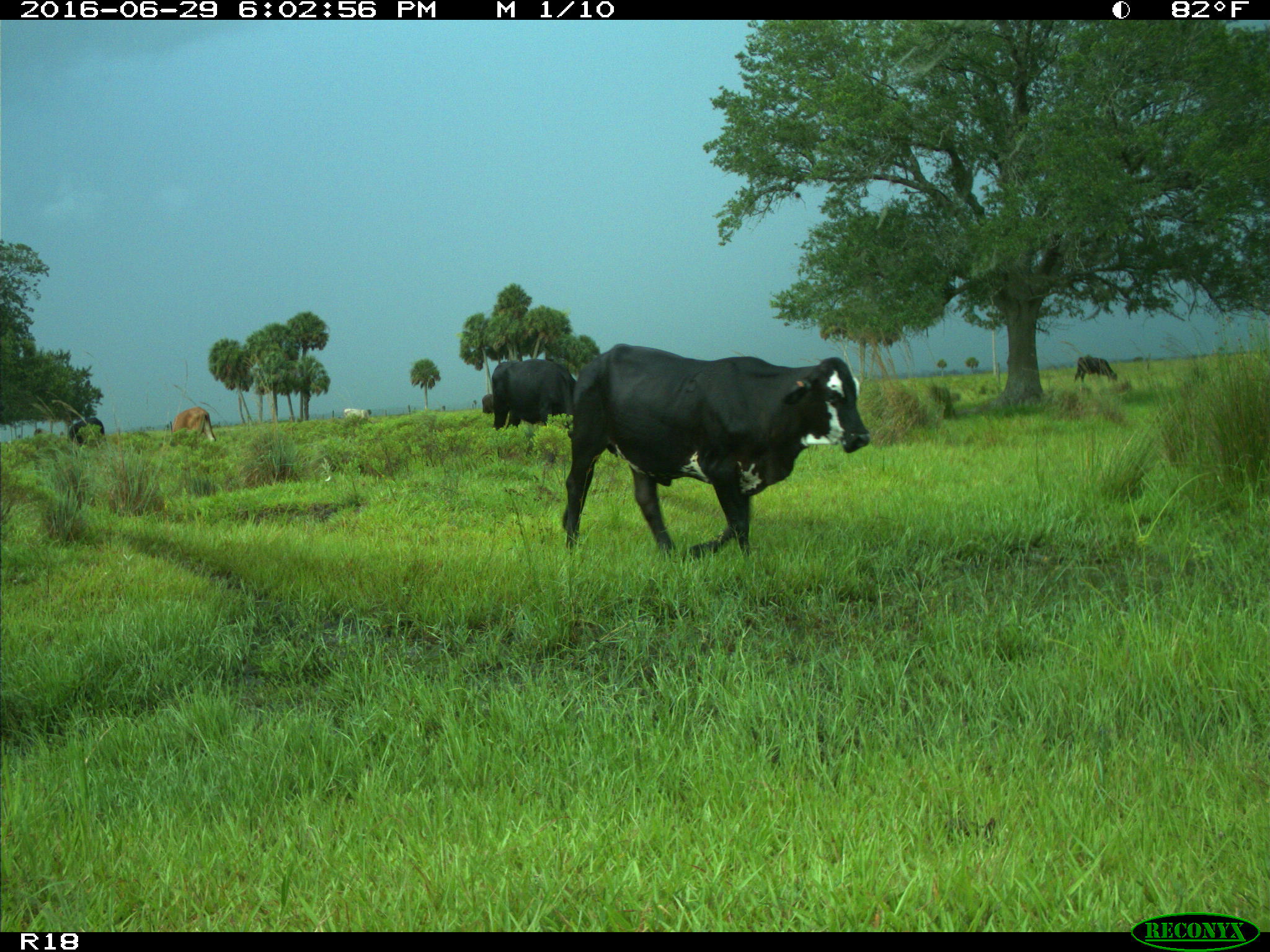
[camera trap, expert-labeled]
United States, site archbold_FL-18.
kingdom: Animalia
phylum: Chordata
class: Mammalia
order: Artiodactyla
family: Bovidae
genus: Bos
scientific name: Bos taurus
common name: domestic cow